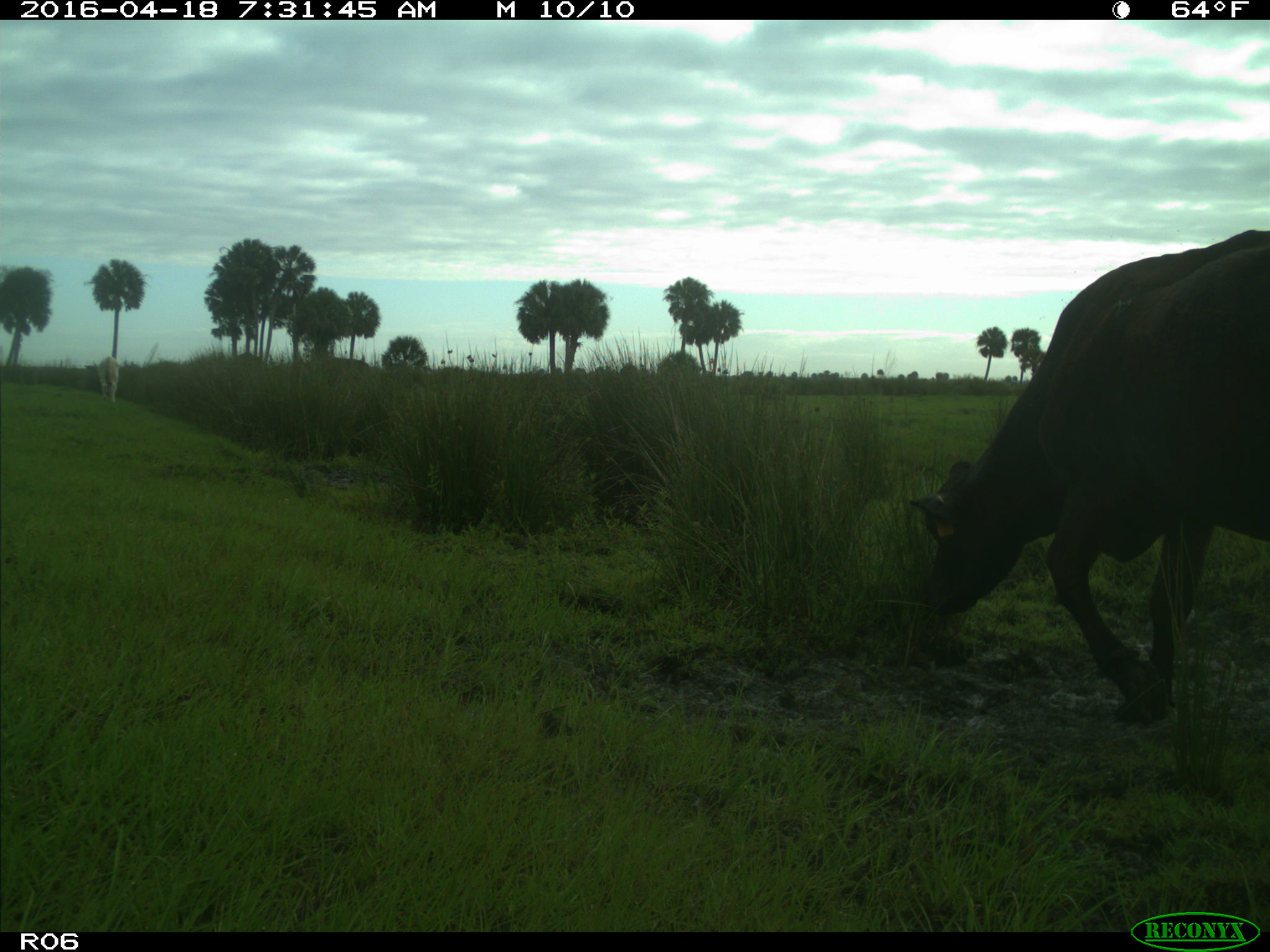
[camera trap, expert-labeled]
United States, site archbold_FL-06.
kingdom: Animalia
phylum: Chordata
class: Mammalia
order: Artiodactyla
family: Bovidae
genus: Bos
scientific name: Bos taurus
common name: domestic cow